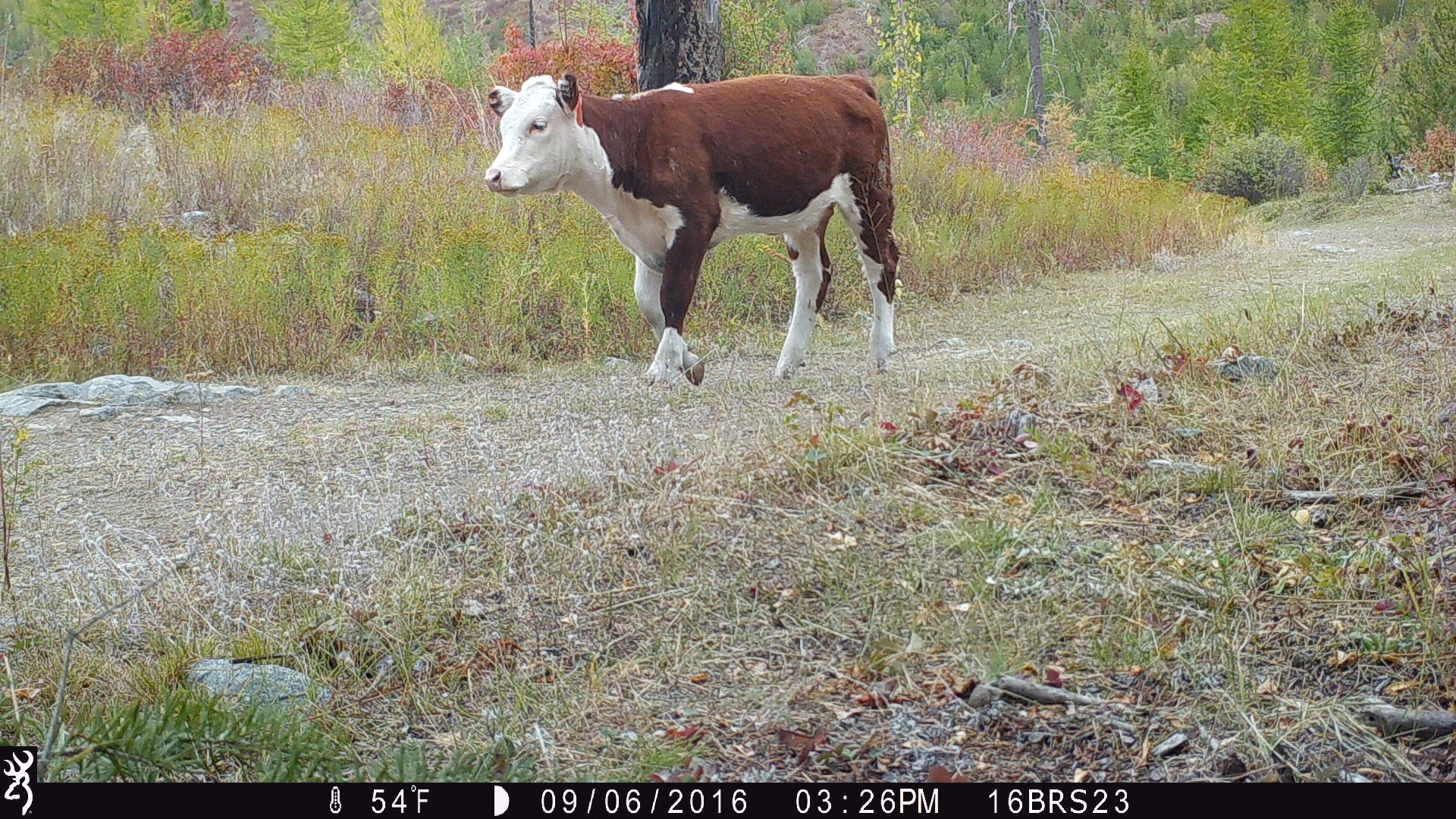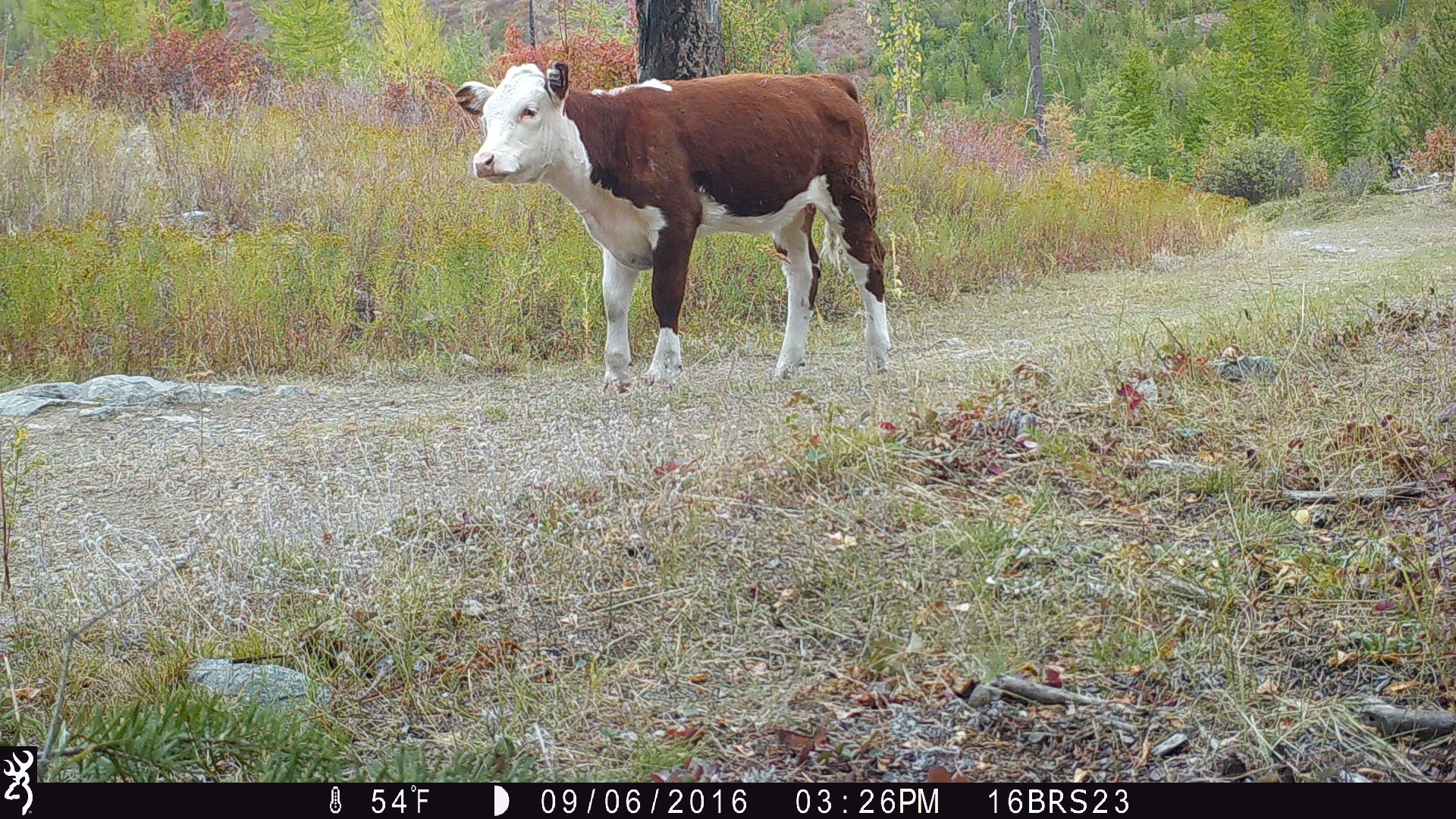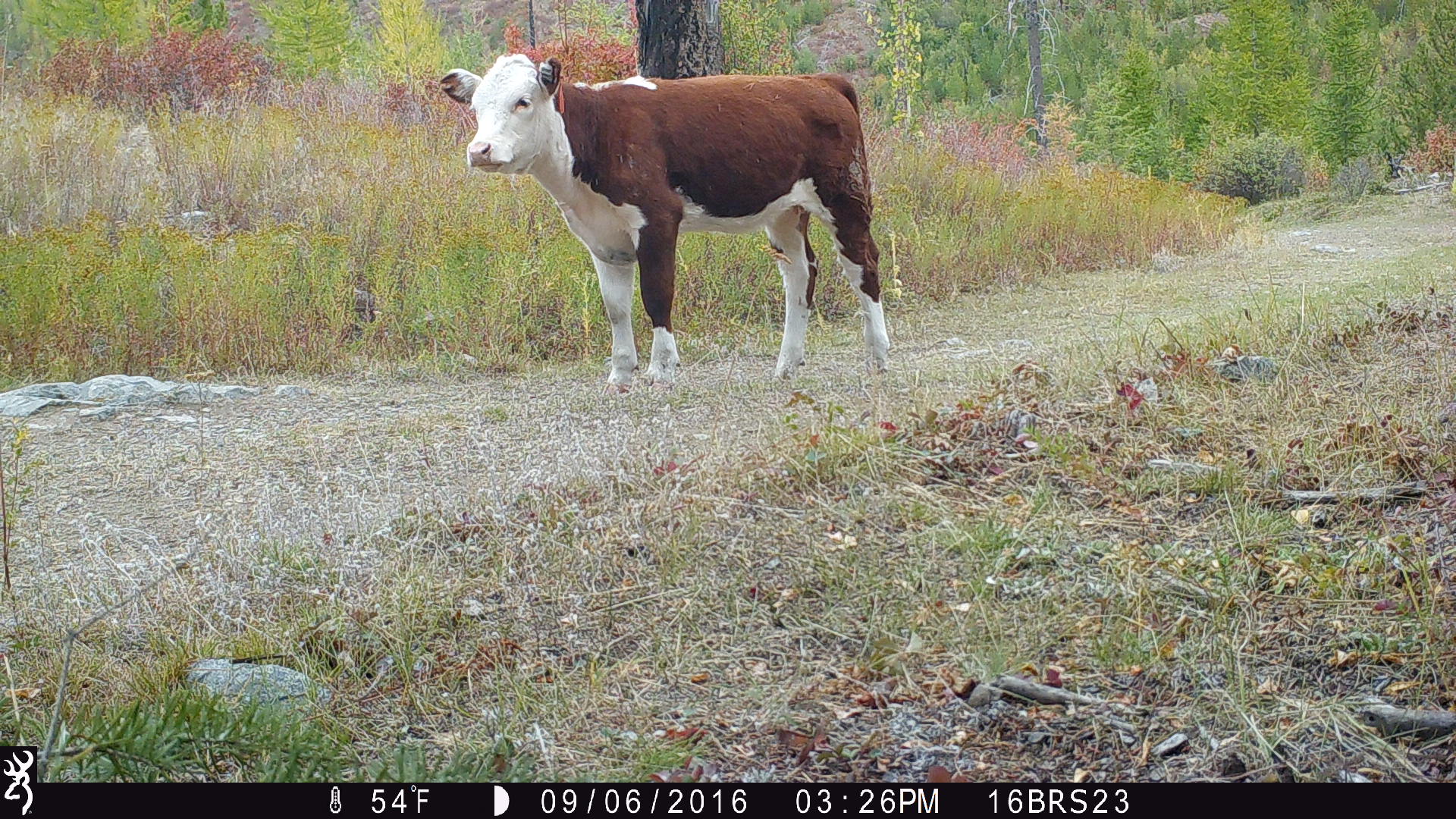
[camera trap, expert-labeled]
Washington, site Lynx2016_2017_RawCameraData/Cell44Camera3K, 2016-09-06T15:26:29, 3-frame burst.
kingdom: Animalia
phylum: Chordata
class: Mammalia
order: Artiodactyla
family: Bovidae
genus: Bos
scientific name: Bos taurus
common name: domestic cattle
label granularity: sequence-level